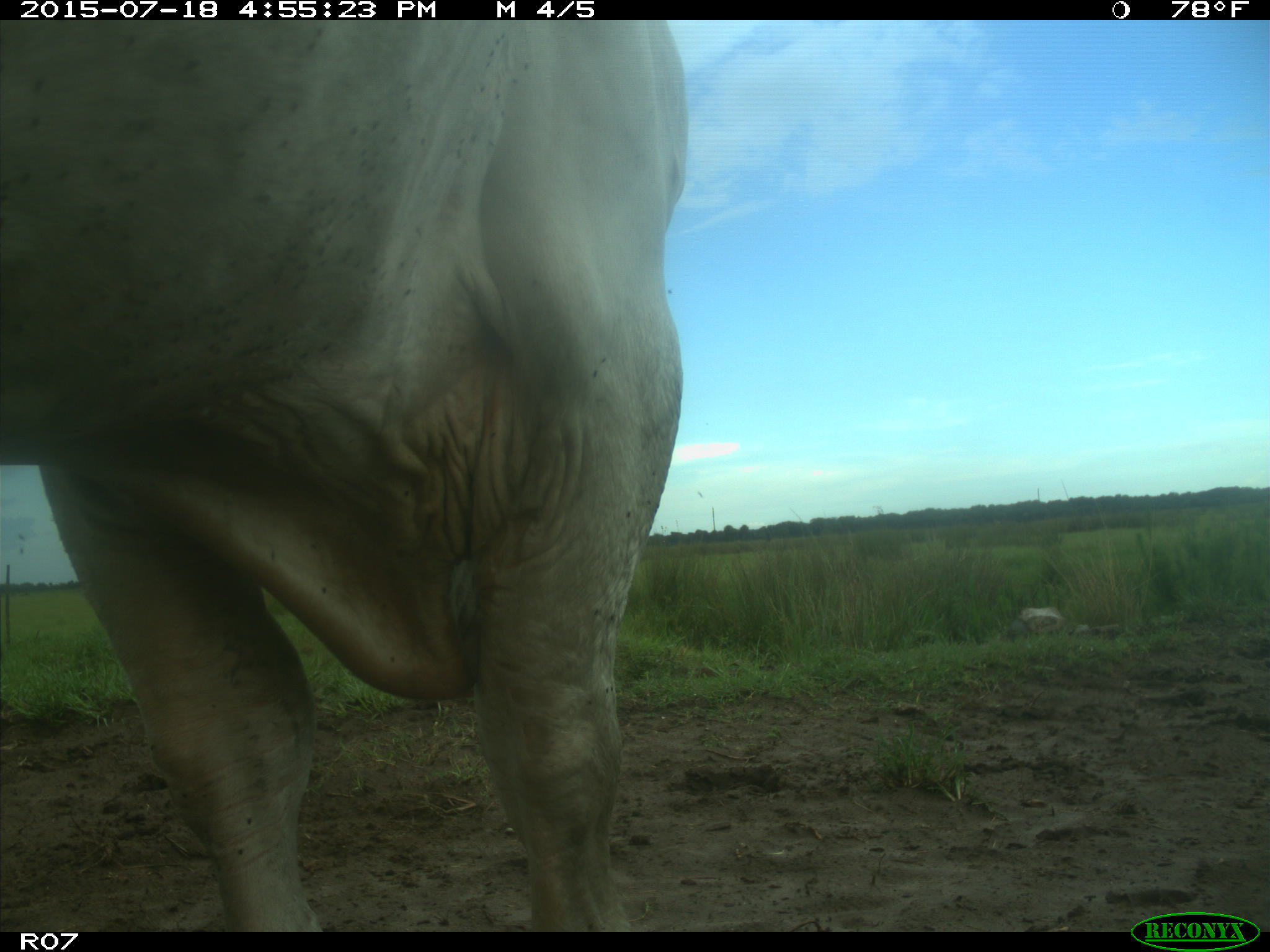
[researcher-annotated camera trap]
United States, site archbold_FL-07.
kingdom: Animalia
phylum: Chordata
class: Mammalia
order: Artiodactyla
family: Bovidae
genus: Bos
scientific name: Bos taurus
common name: domestic cow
Bos taurus (domestic cow).